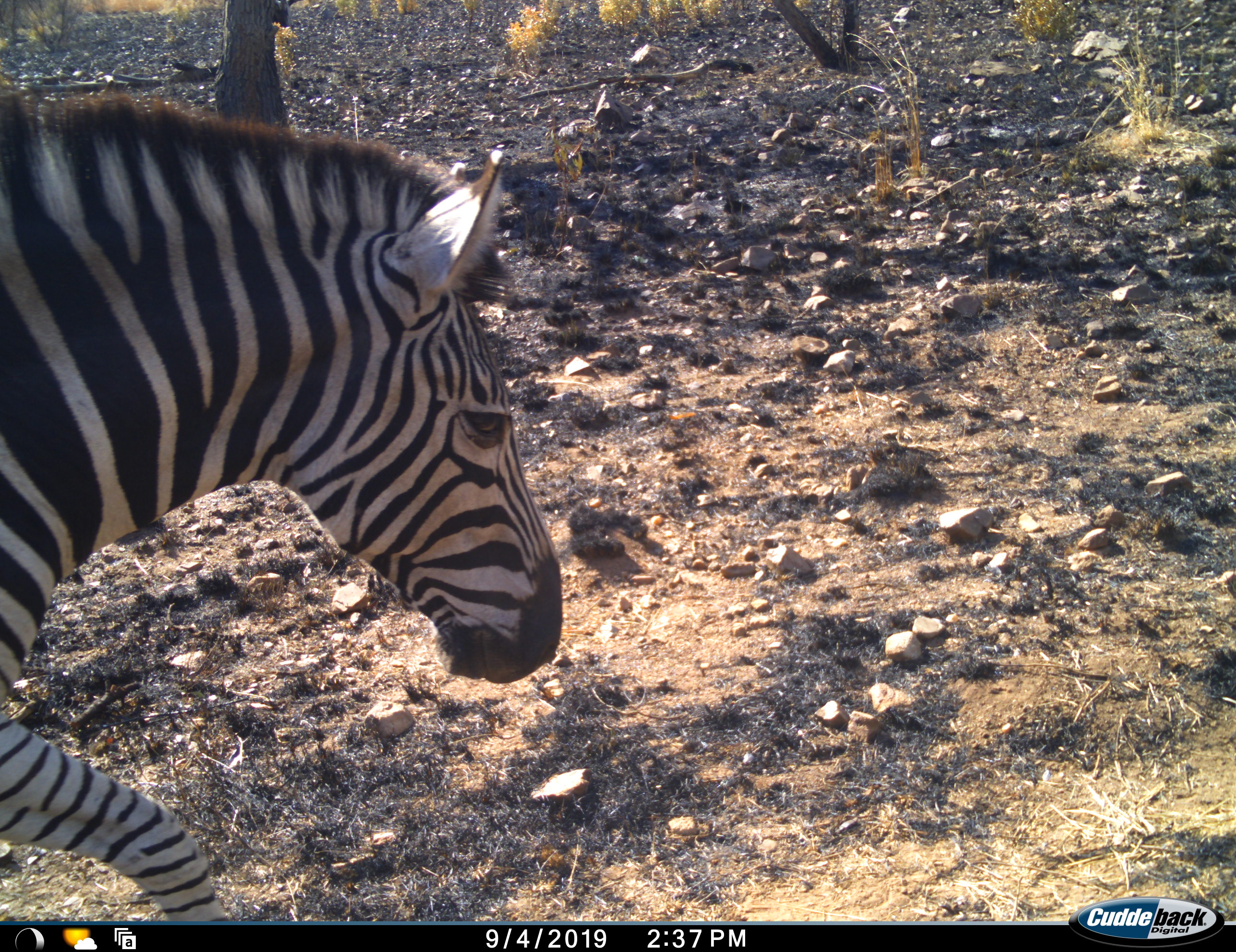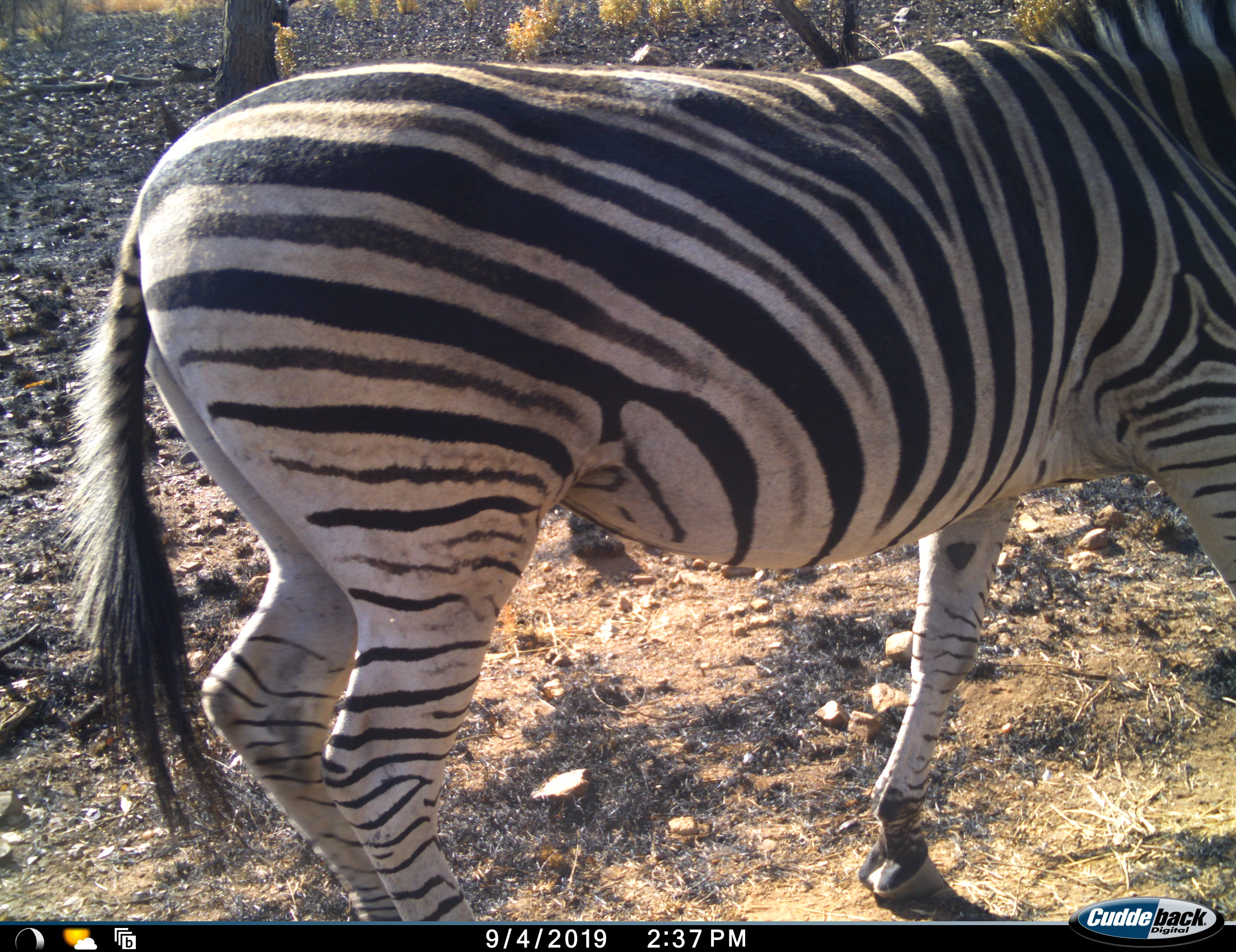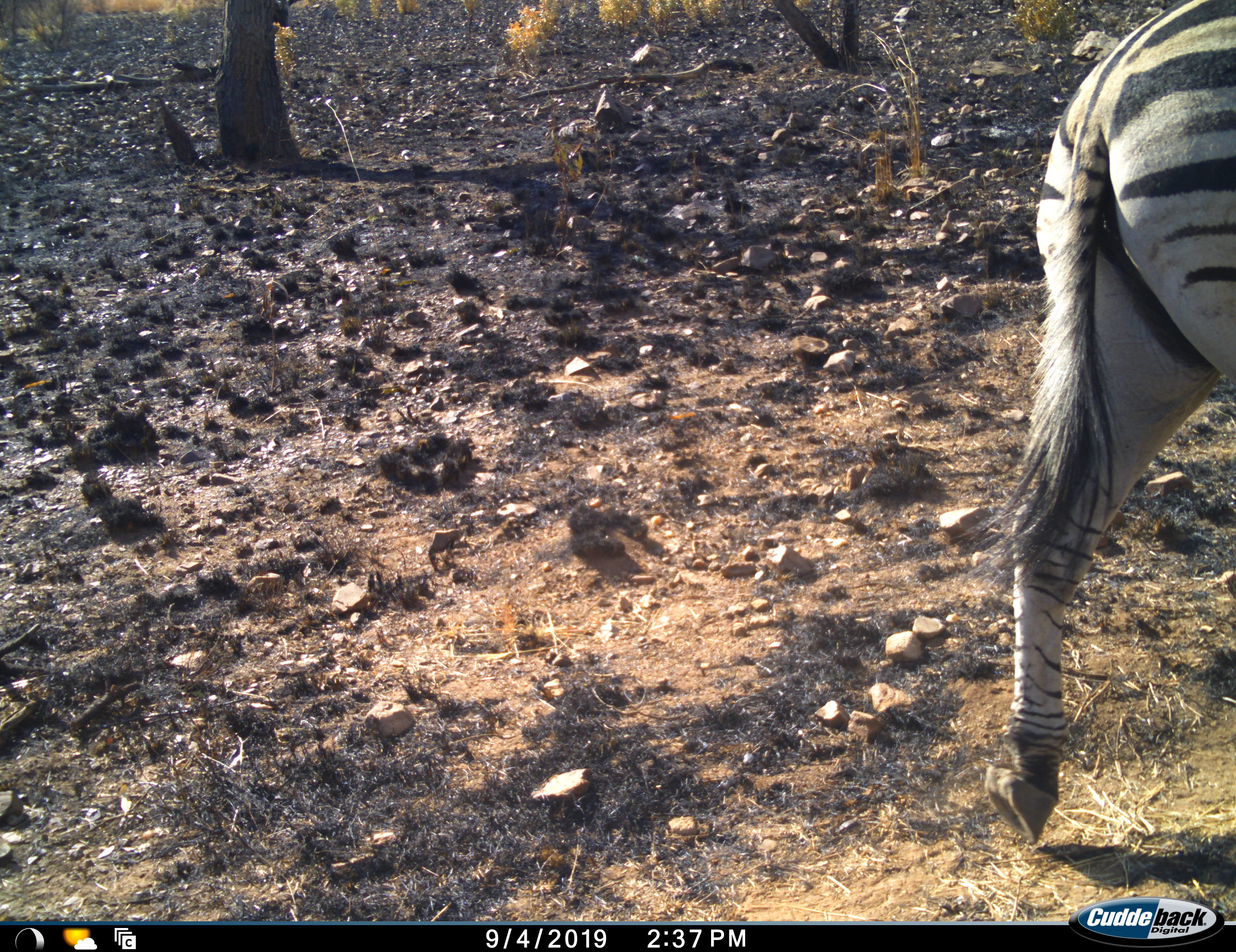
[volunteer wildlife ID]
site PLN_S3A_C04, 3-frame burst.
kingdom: Animalia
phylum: Chordata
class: Mammalia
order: Perissodactyla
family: Equidae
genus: Equus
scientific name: Equus quagga burchellii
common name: burchell's zebra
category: zebraburchells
Zebraburchells (burchell's zebra) (Equus quagga burchellii), count 1. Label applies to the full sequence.